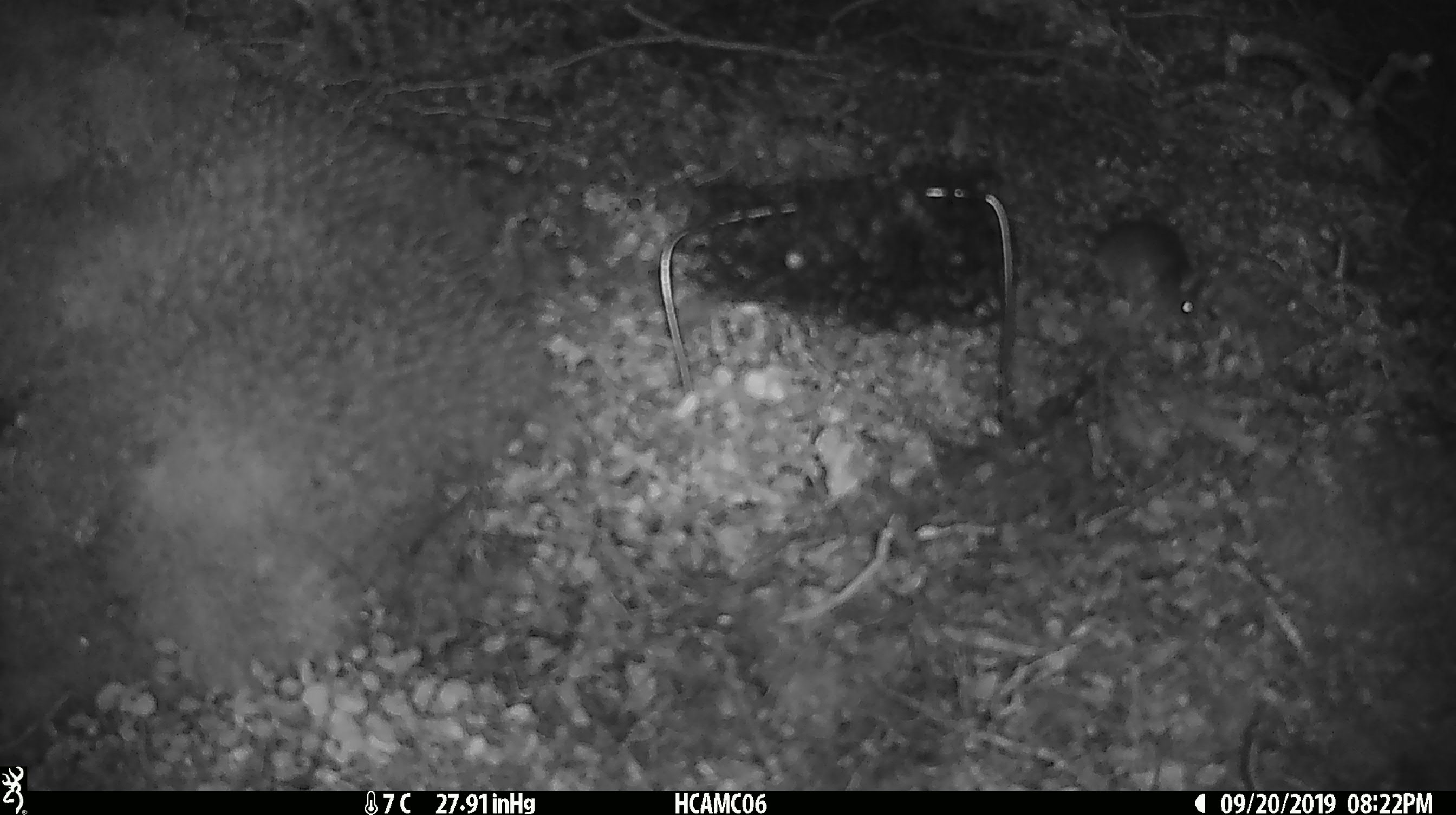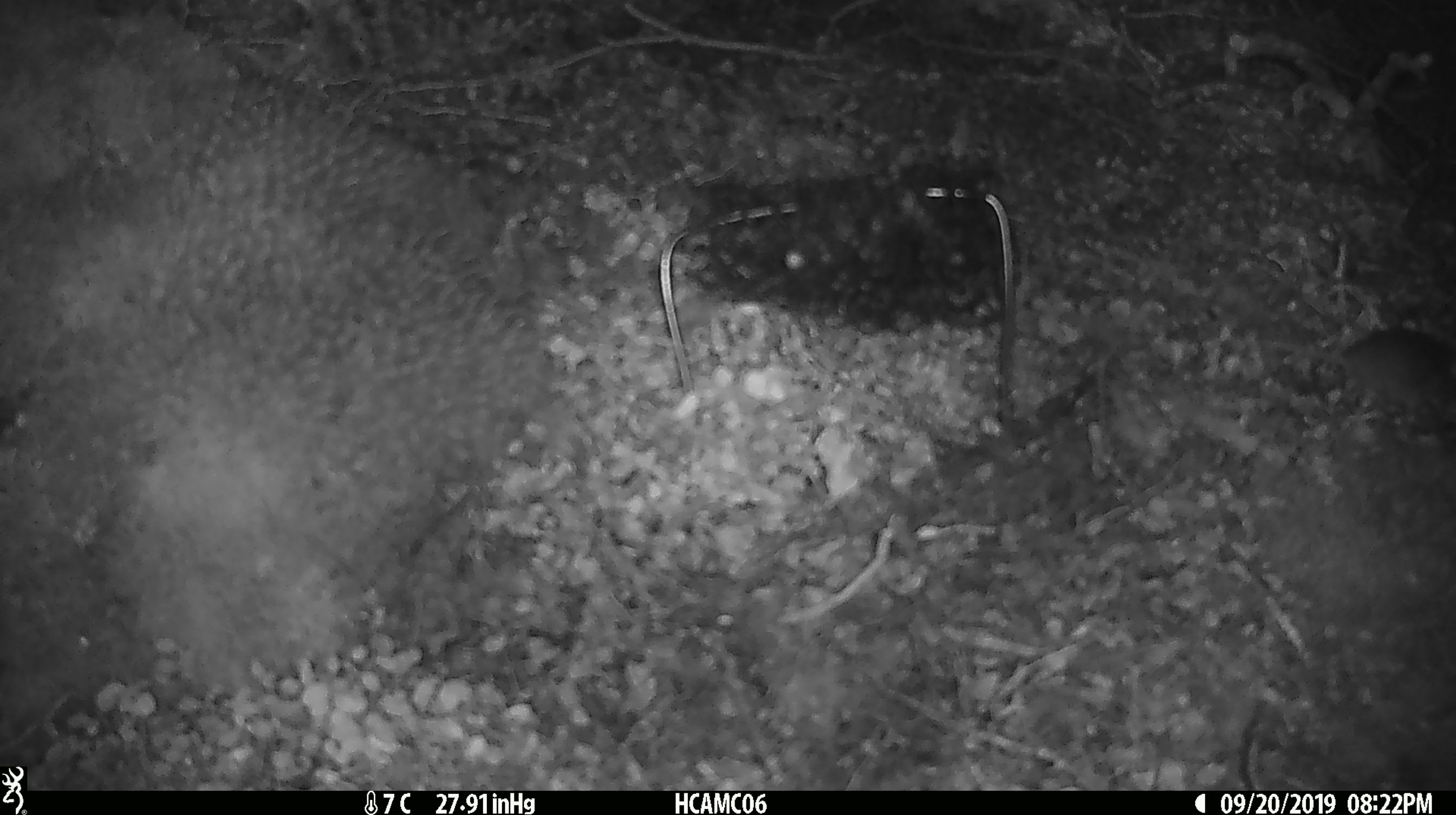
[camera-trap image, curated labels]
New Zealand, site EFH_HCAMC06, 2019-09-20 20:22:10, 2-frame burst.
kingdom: Animalia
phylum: Chordata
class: Mammalia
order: Rodentia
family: Muridae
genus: Mus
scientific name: Mus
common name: mouse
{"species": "mouse (Mus)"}